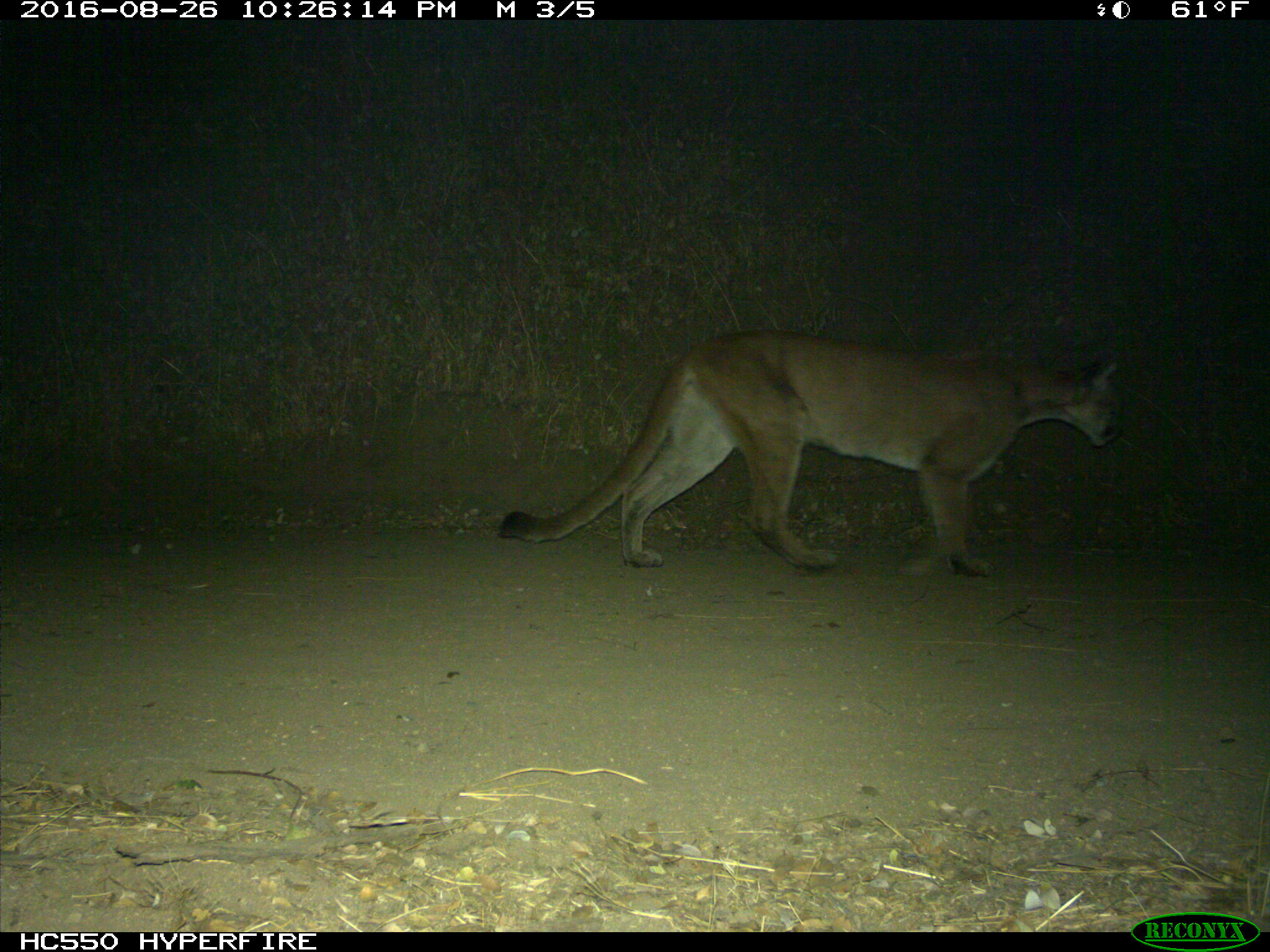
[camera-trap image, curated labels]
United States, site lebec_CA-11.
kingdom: Animalia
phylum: Chordata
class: Mammalia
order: Carnivora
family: Felidae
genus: Puma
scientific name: Puma concolor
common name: mountain lion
Puma concolor (mountain lion).